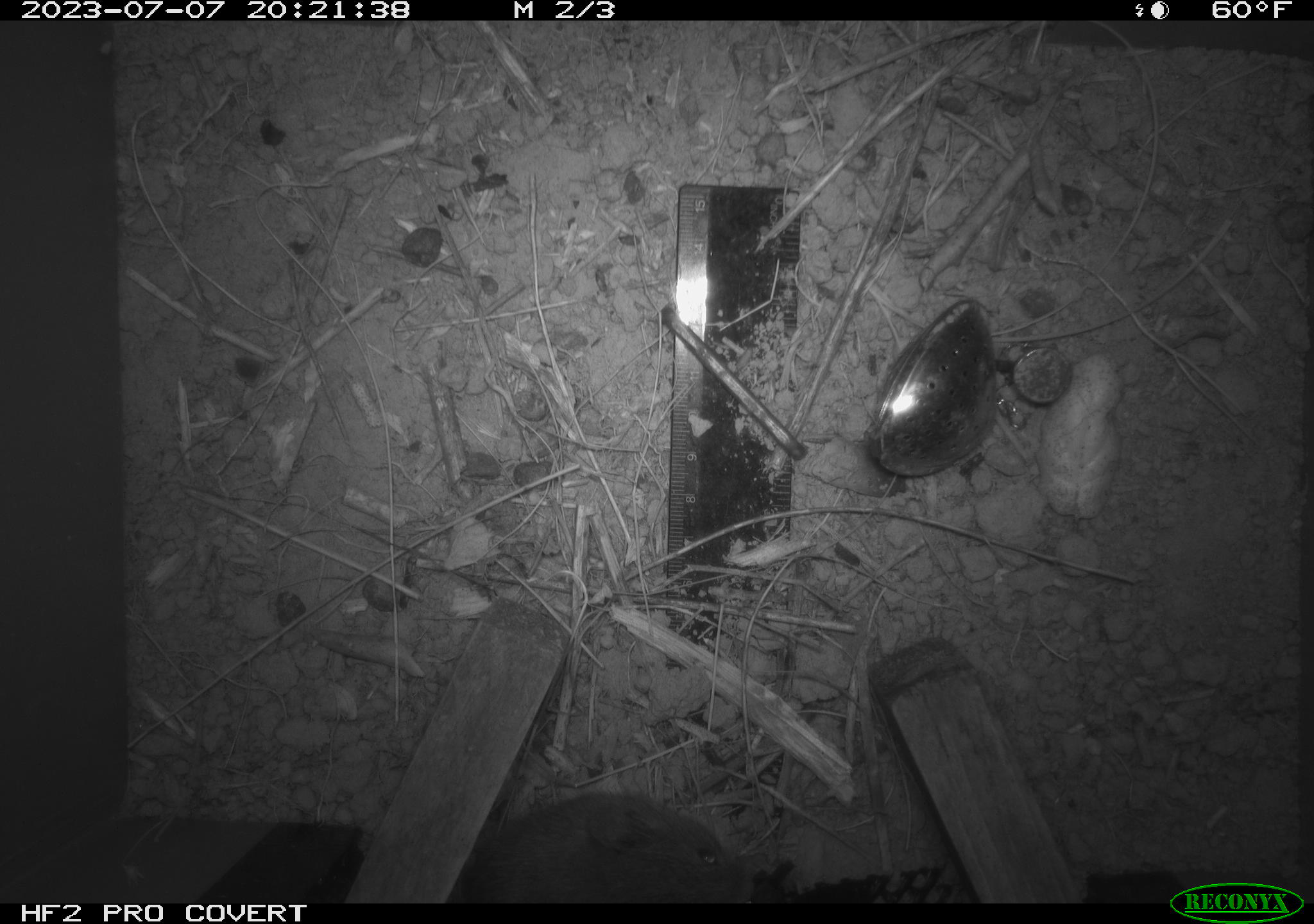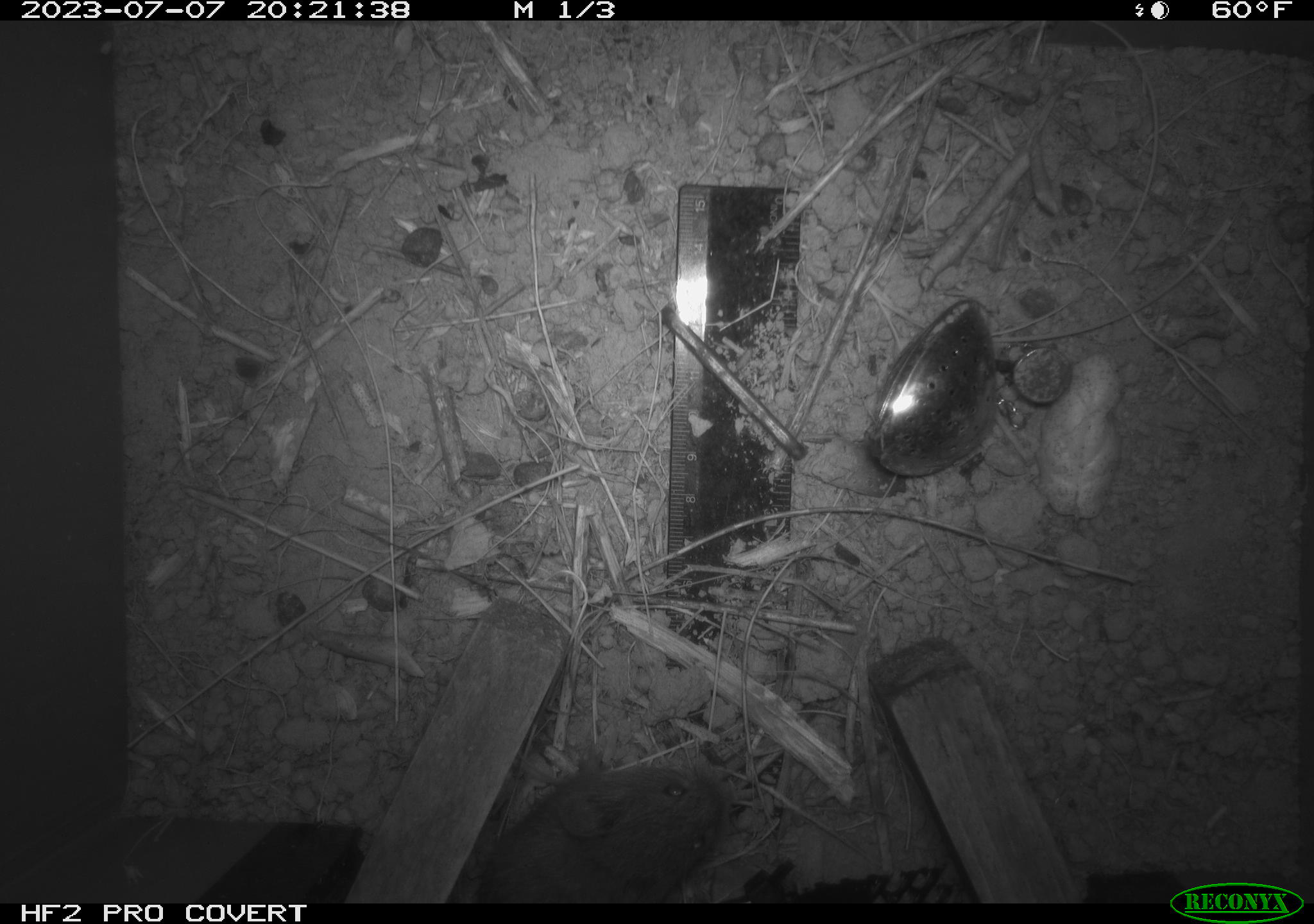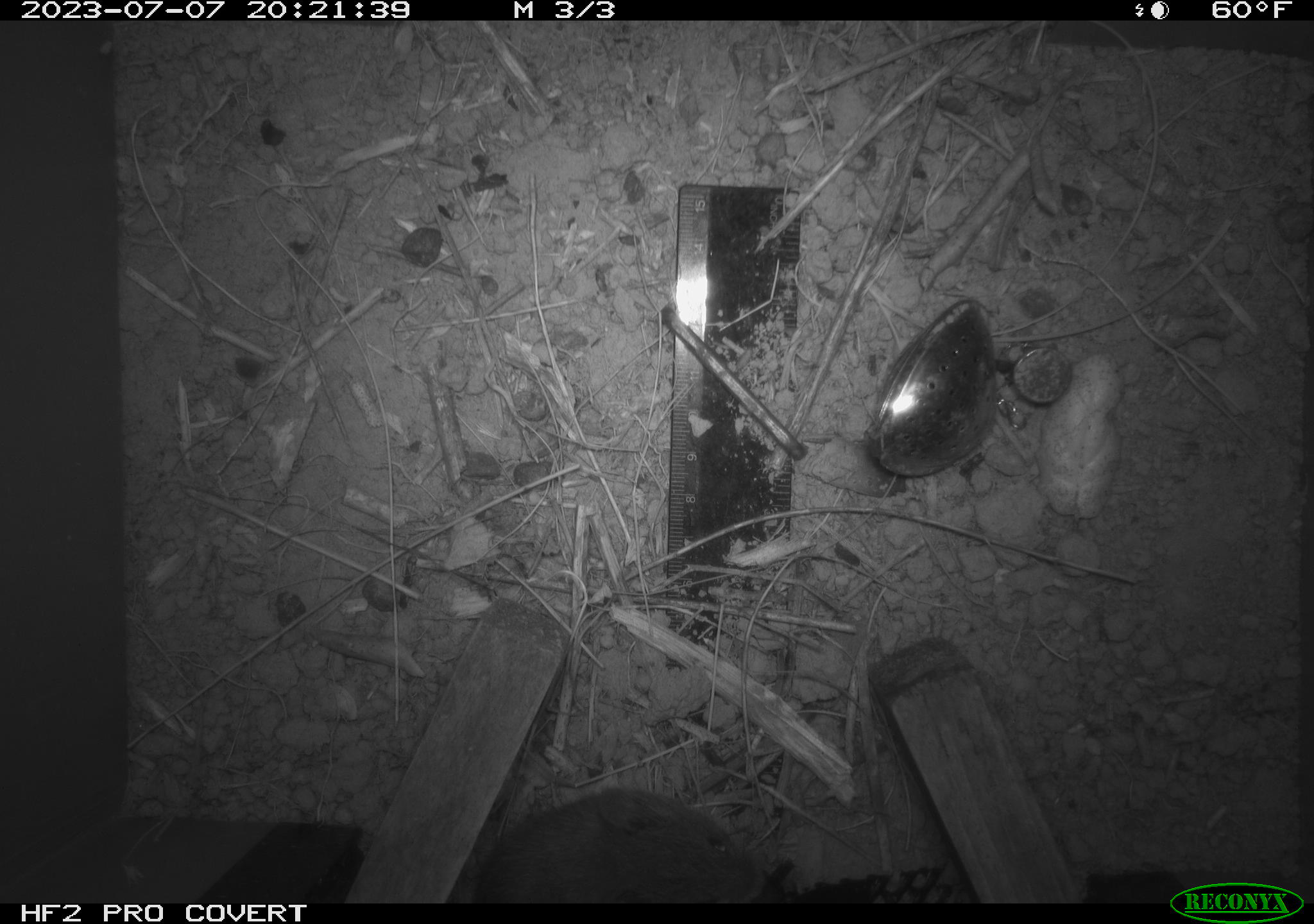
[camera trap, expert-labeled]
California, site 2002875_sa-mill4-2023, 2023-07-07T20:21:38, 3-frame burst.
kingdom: Animalia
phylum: Chordata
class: Mammalia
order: Rodentia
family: Cricetidae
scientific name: Arvicolinae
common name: voles, lemmings, and muskrats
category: arvicolinae subfamily